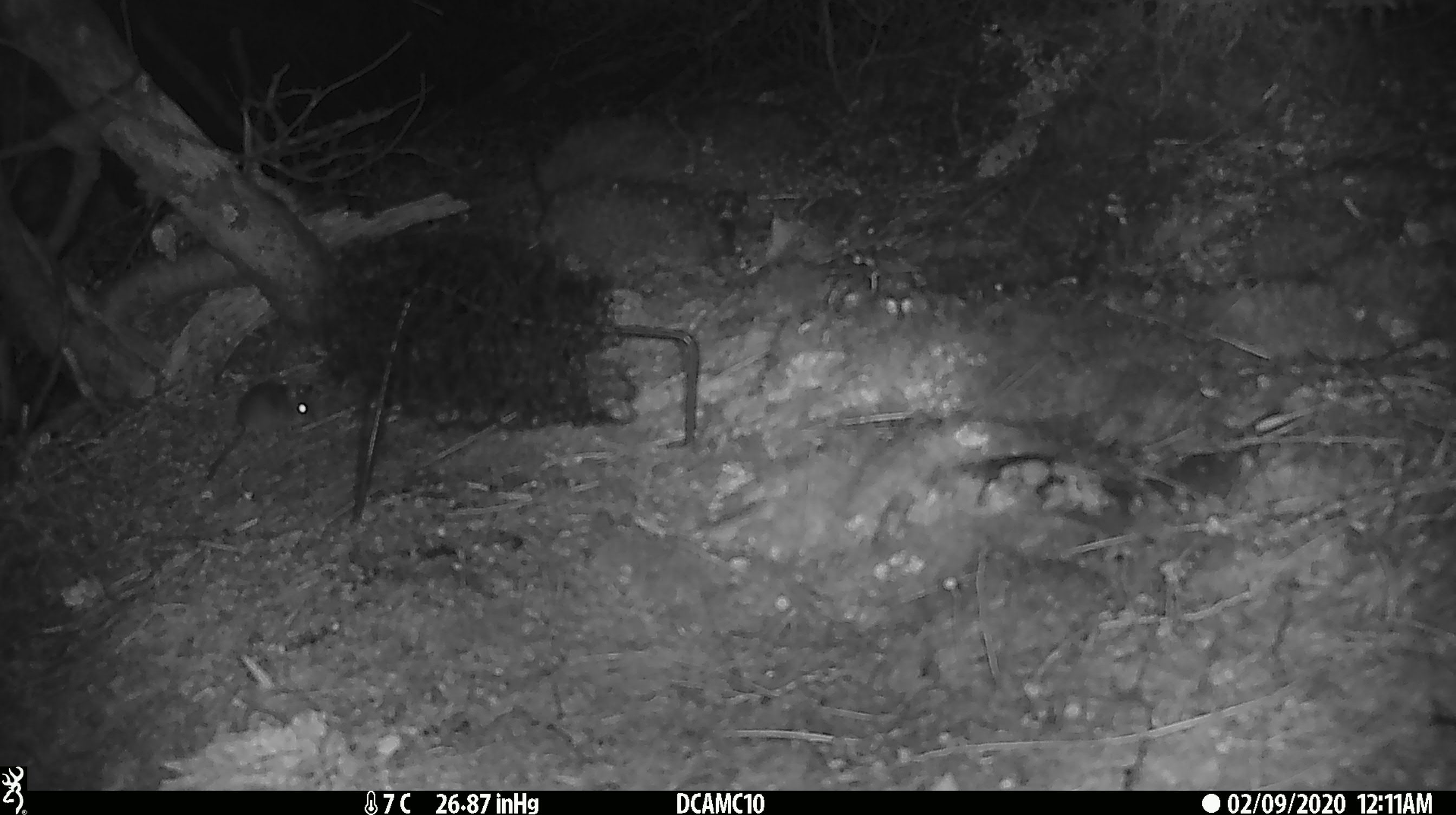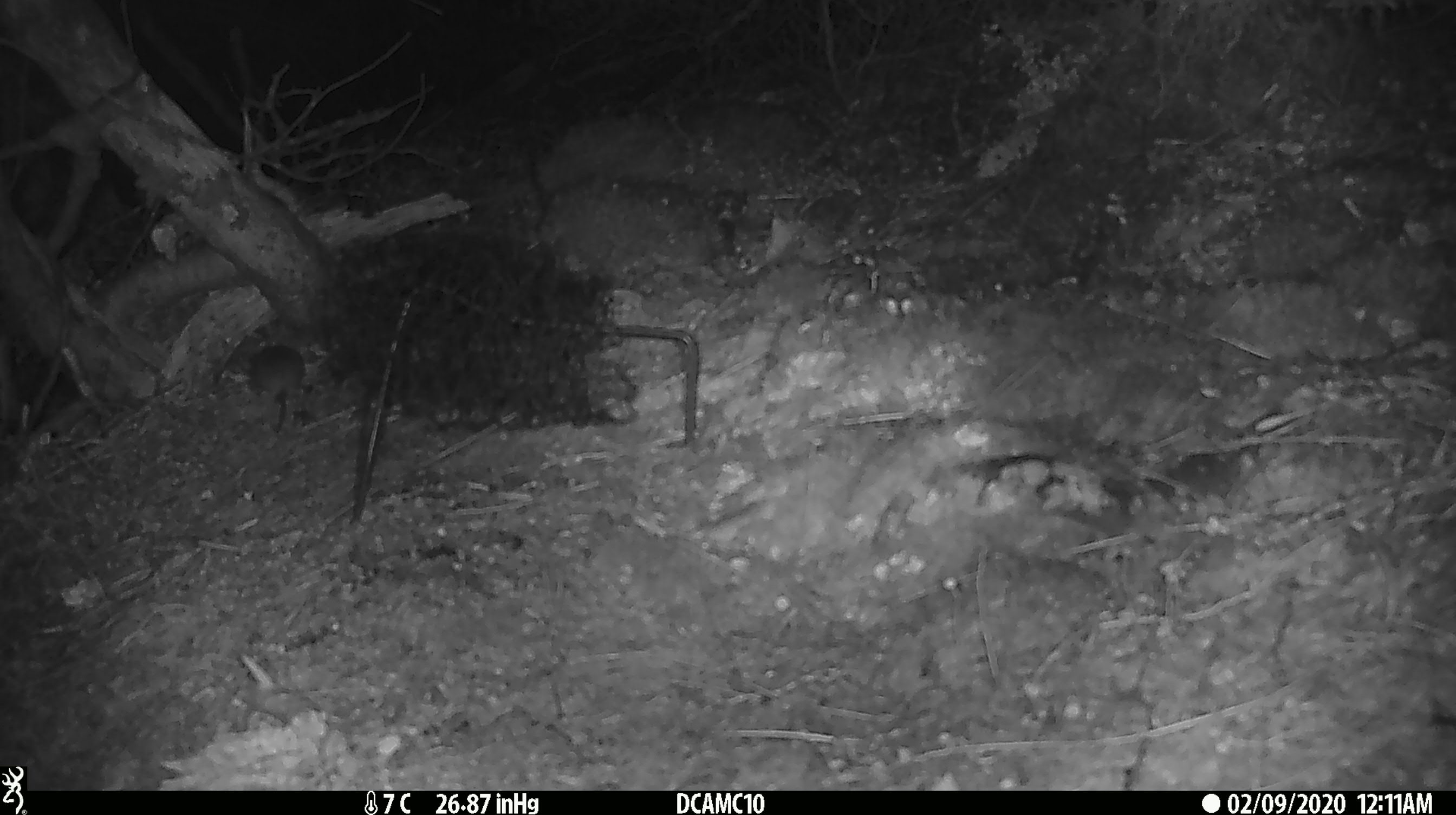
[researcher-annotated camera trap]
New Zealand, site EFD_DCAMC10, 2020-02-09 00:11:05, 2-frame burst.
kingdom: Animalia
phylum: Chordata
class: Mammalia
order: Rodentia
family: Muridae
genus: Mus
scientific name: Mus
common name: mouse